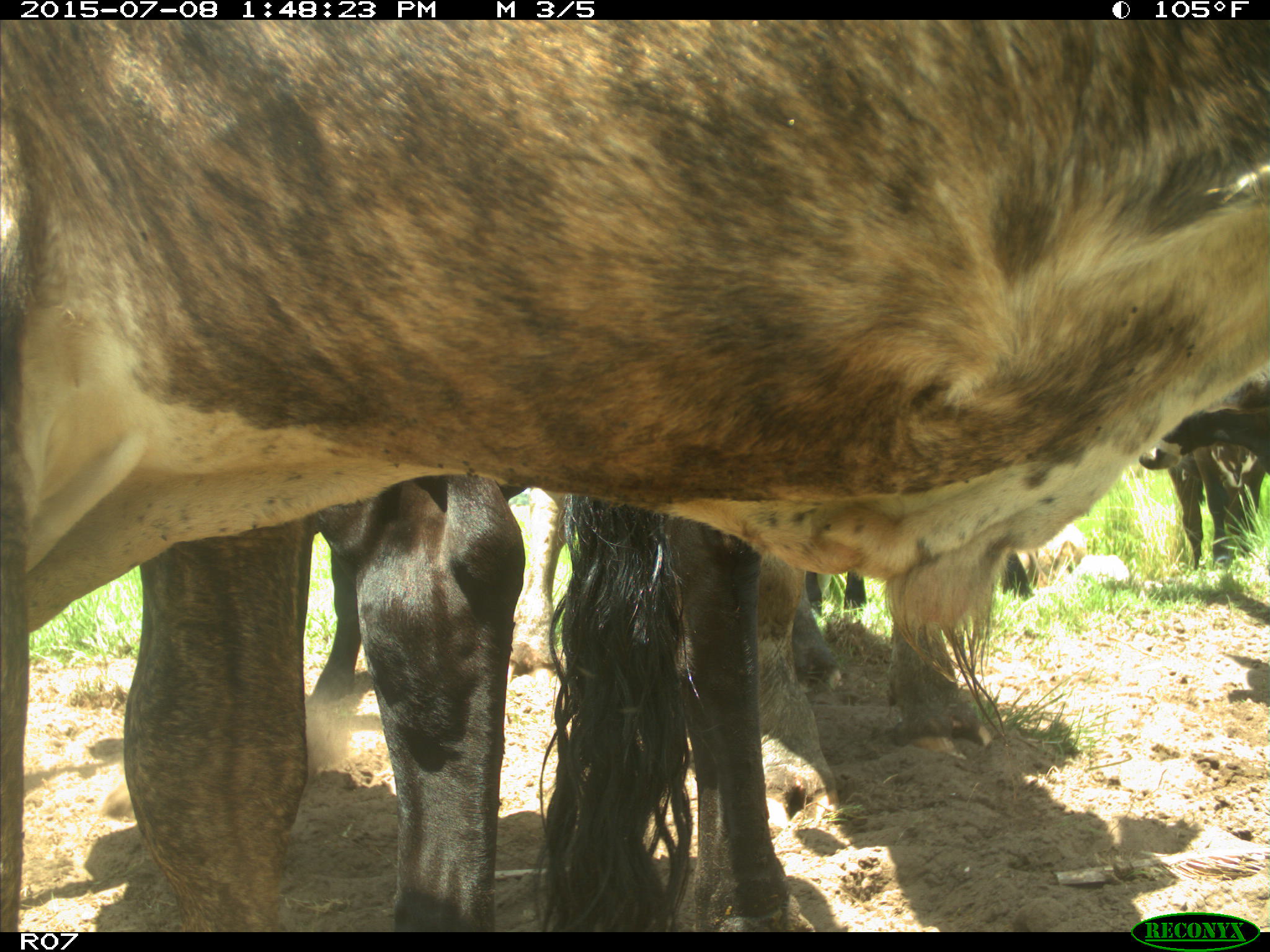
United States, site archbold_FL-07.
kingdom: Animalia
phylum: Chordata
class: Mammalia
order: Artiodactyla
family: Bovidae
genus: Bos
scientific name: Bos taurus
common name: domestic cow